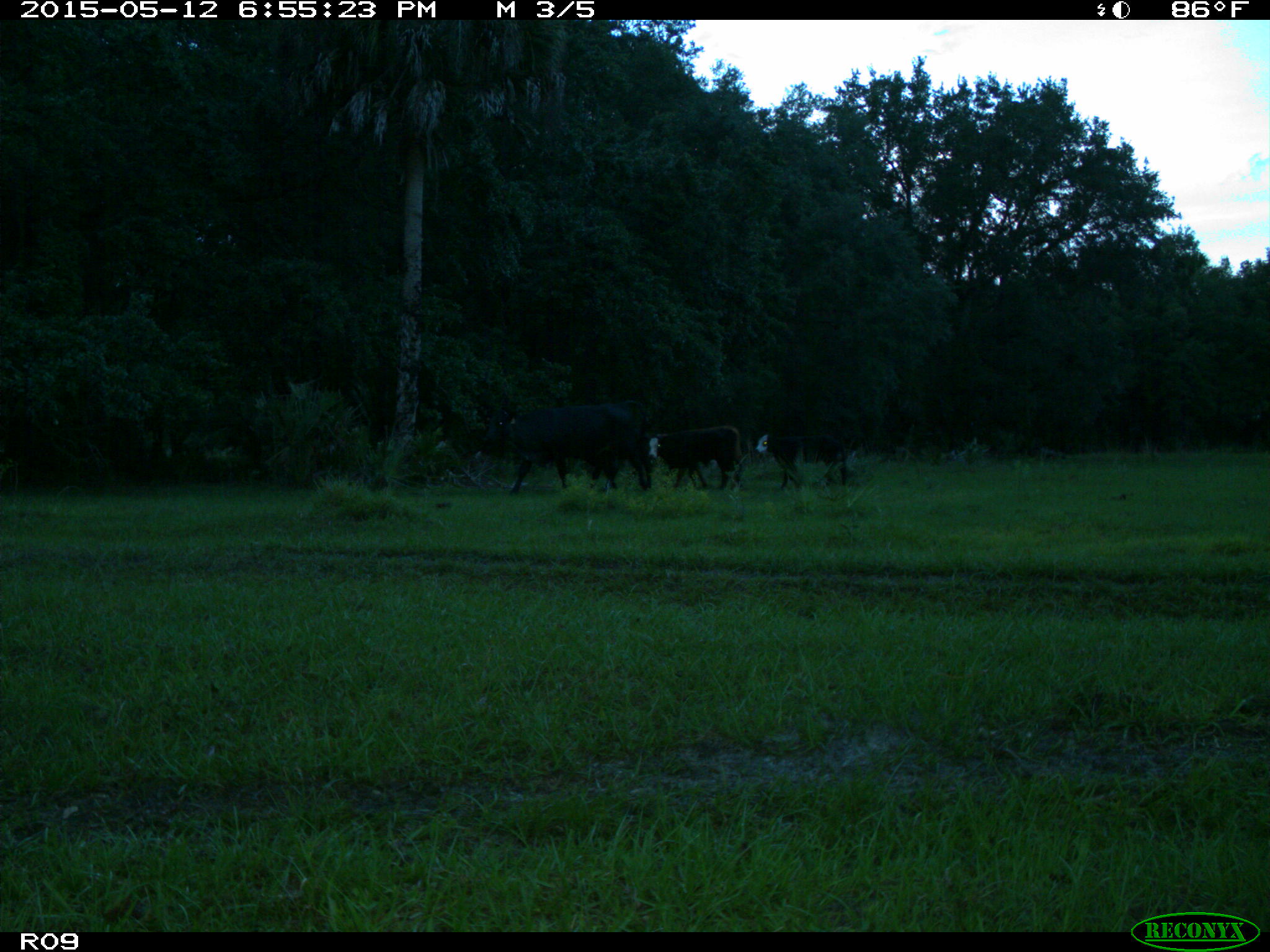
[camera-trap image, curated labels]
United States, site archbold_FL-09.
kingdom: Animalia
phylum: Chordata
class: Mammalia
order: Artiodactyla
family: Bovidae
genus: Bos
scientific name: Bos taurus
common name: domestic cow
Bos taurus (domestic cow).